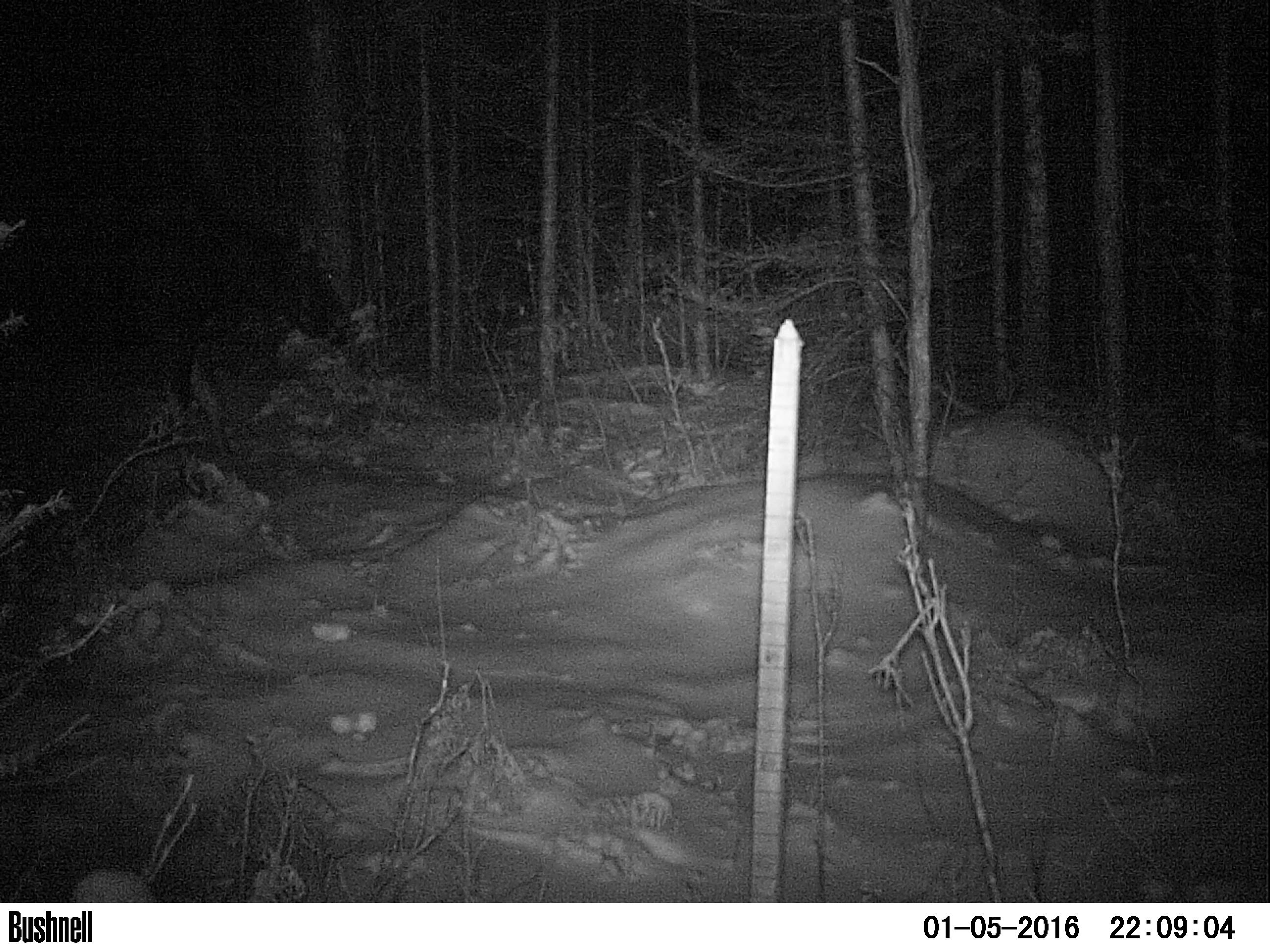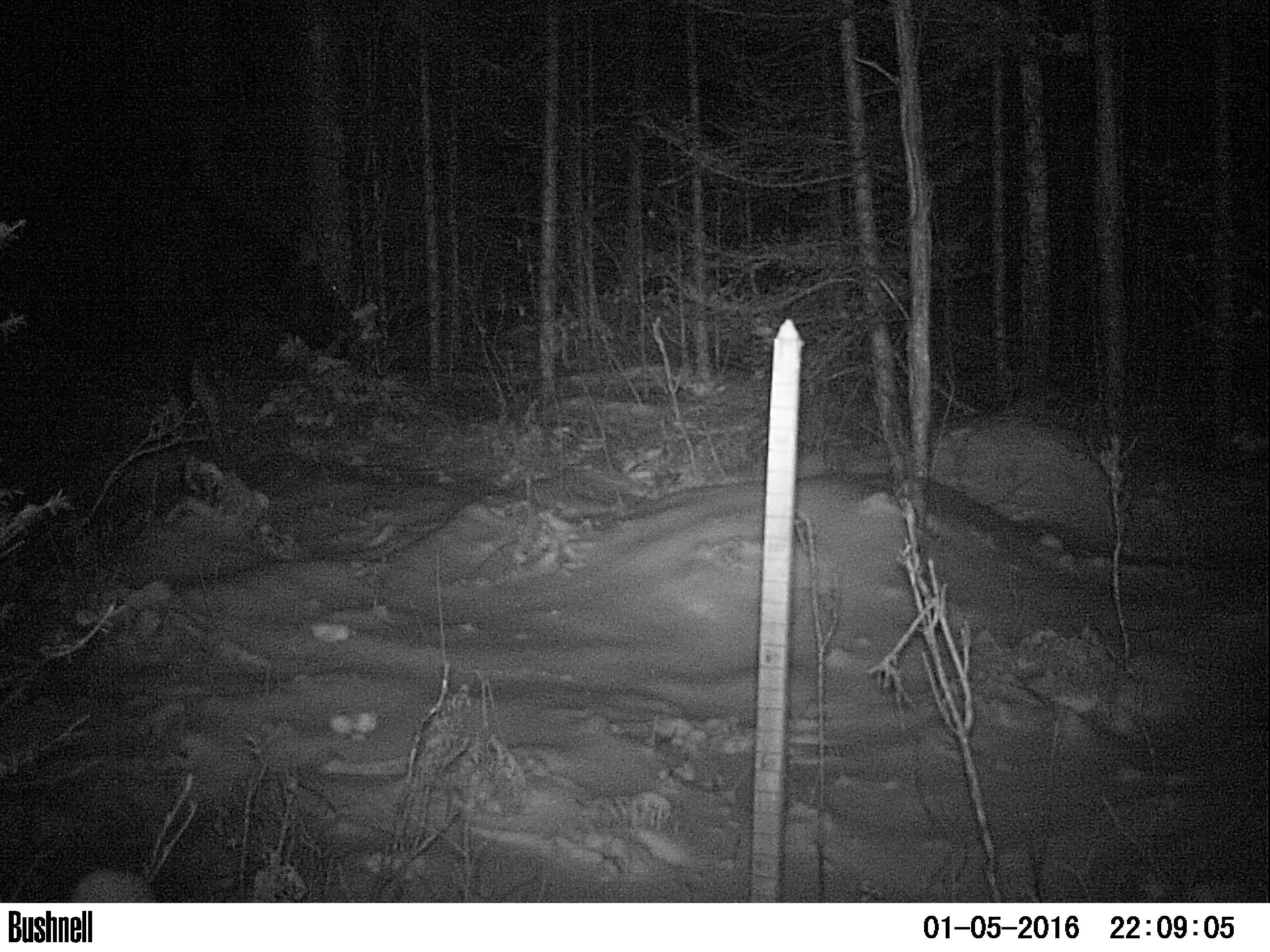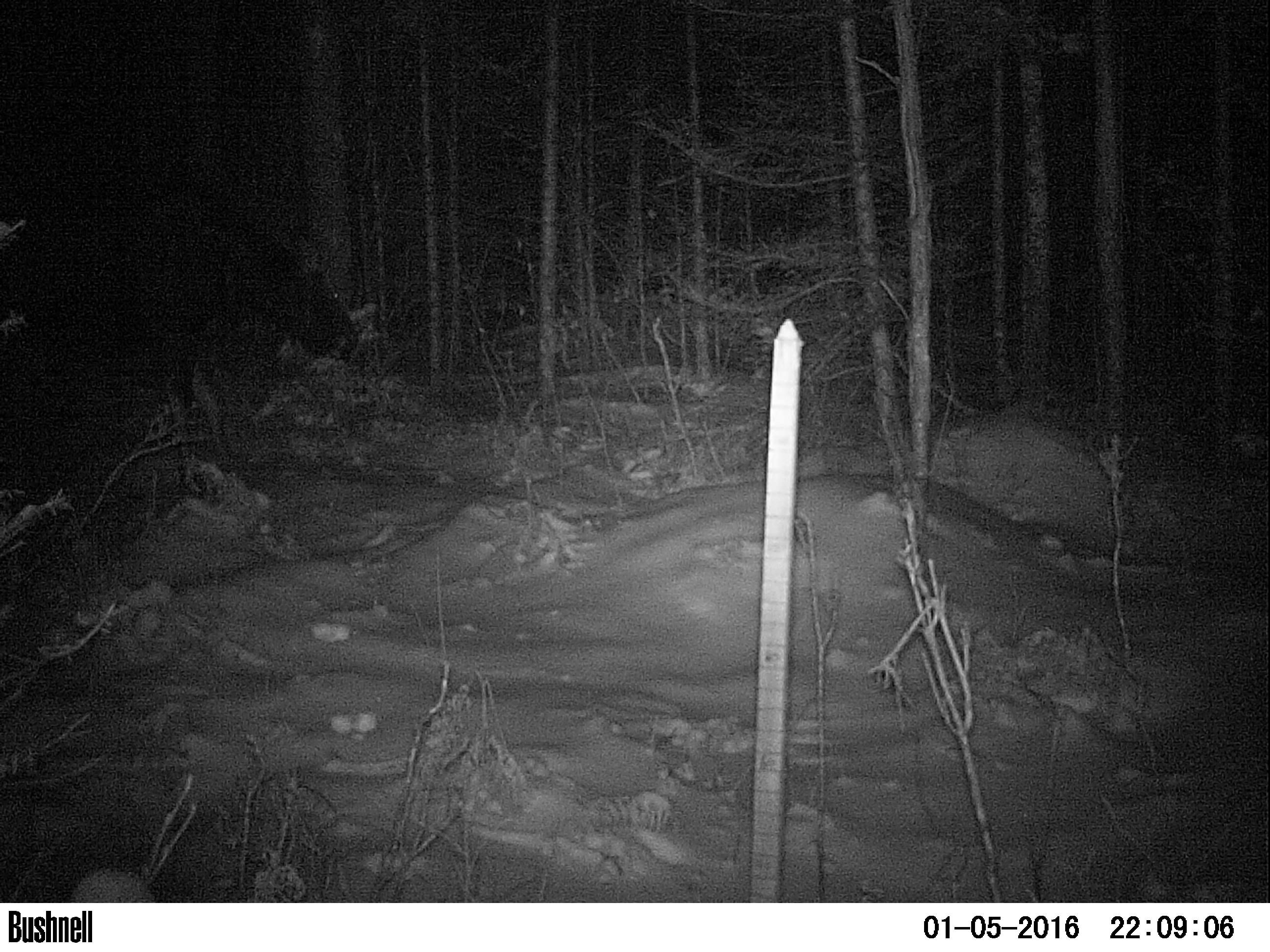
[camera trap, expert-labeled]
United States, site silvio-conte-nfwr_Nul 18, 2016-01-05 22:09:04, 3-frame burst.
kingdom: Animalia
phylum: Chordata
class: Mammalia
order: Artiodactyla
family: Cervidae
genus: Alces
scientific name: Alces alces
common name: moose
Moose (Alces alces).